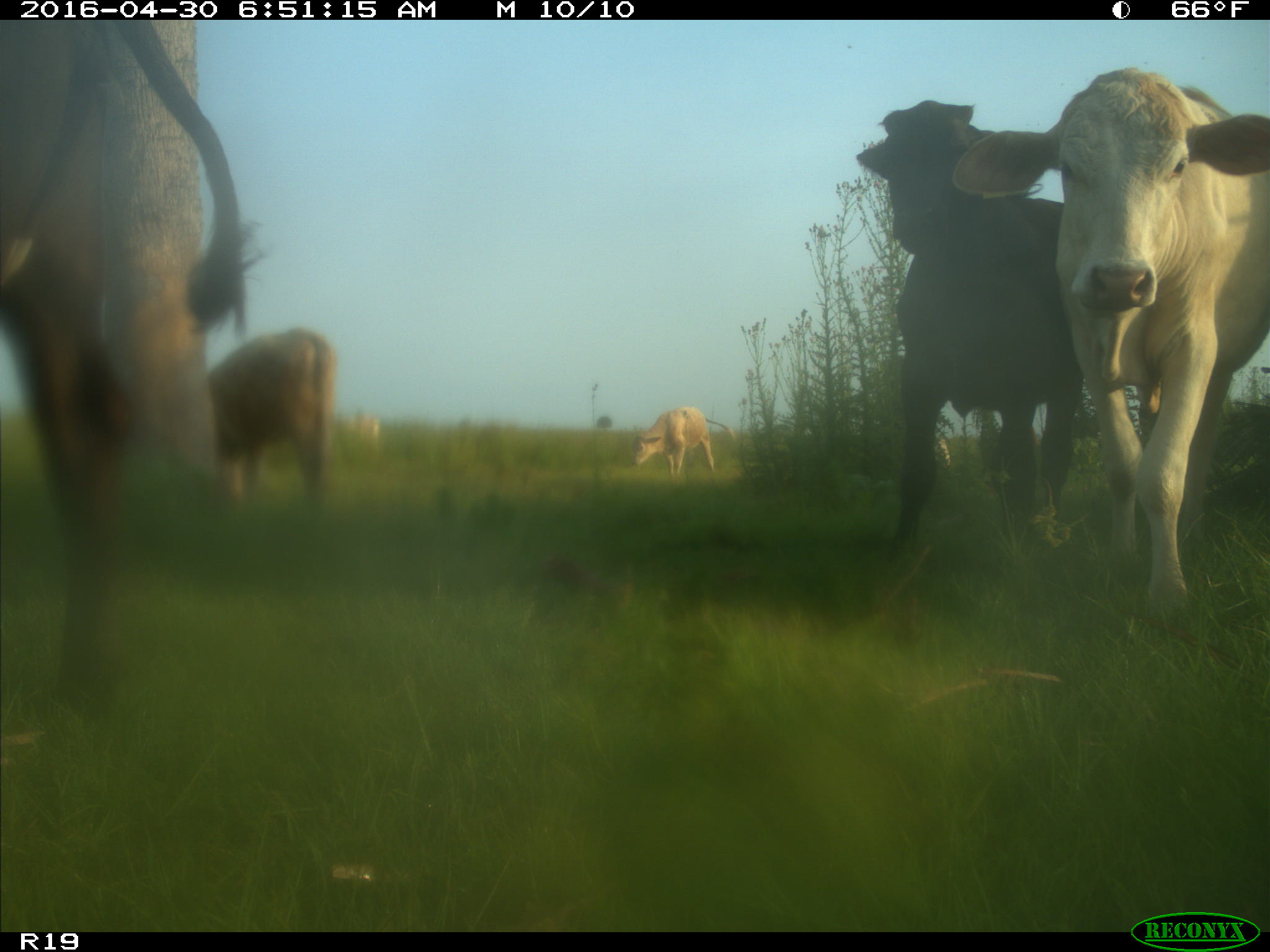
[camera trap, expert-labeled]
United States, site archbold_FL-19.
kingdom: Animalia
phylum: Chordata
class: Mammalia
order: Artiodactyla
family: Bovidae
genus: Bos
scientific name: Bos taurus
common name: domestic cow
Bos taurus (domestic cow).